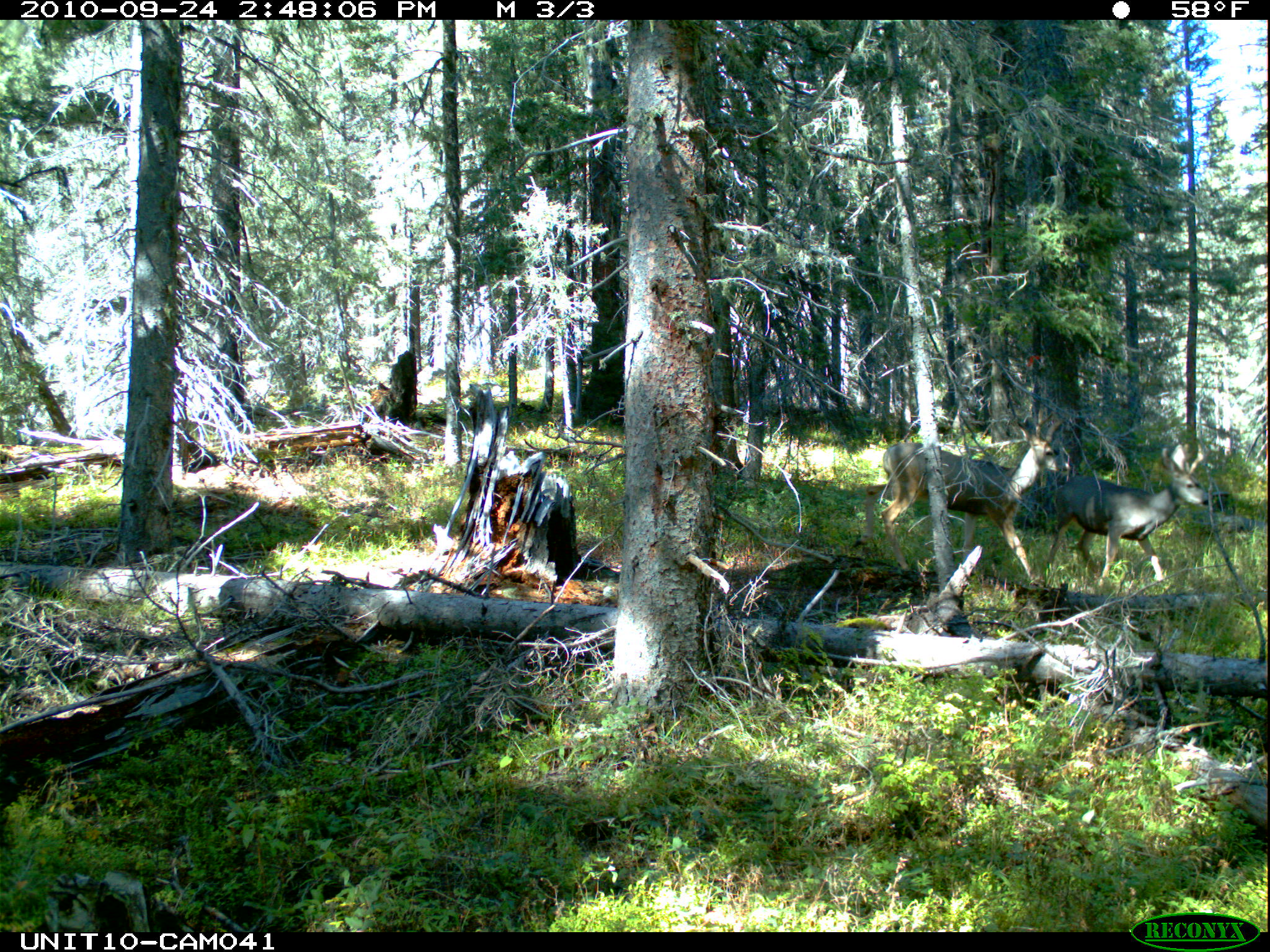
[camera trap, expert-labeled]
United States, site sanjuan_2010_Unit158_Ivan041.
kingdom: Animalia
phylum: Chordata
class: Mammalia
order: Artiodactyla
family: Cervidae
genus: Odocoileus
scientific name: Odocoileus hemionus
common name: mule deer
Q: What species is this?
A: Odocoileus hemionus (mule deer).